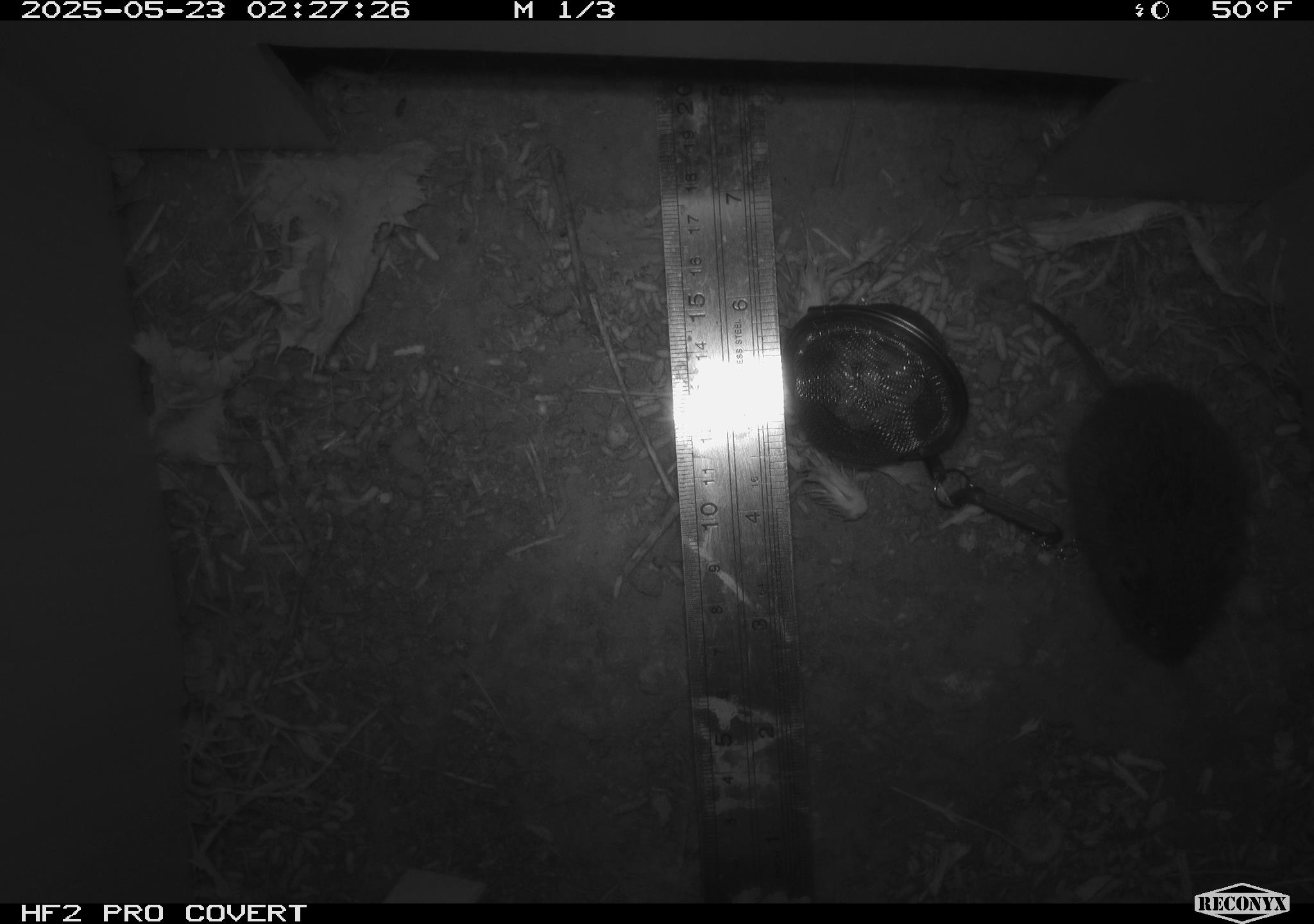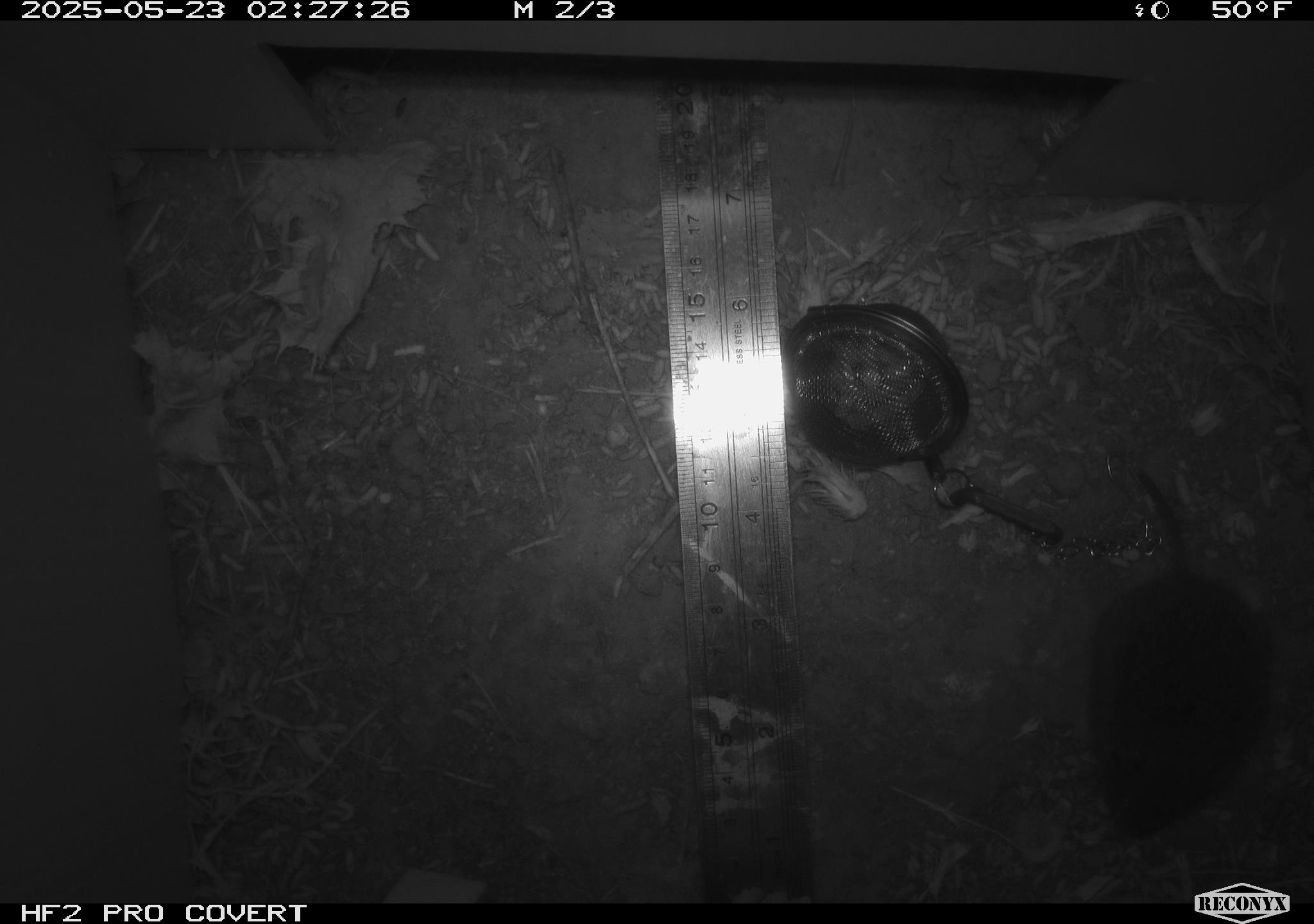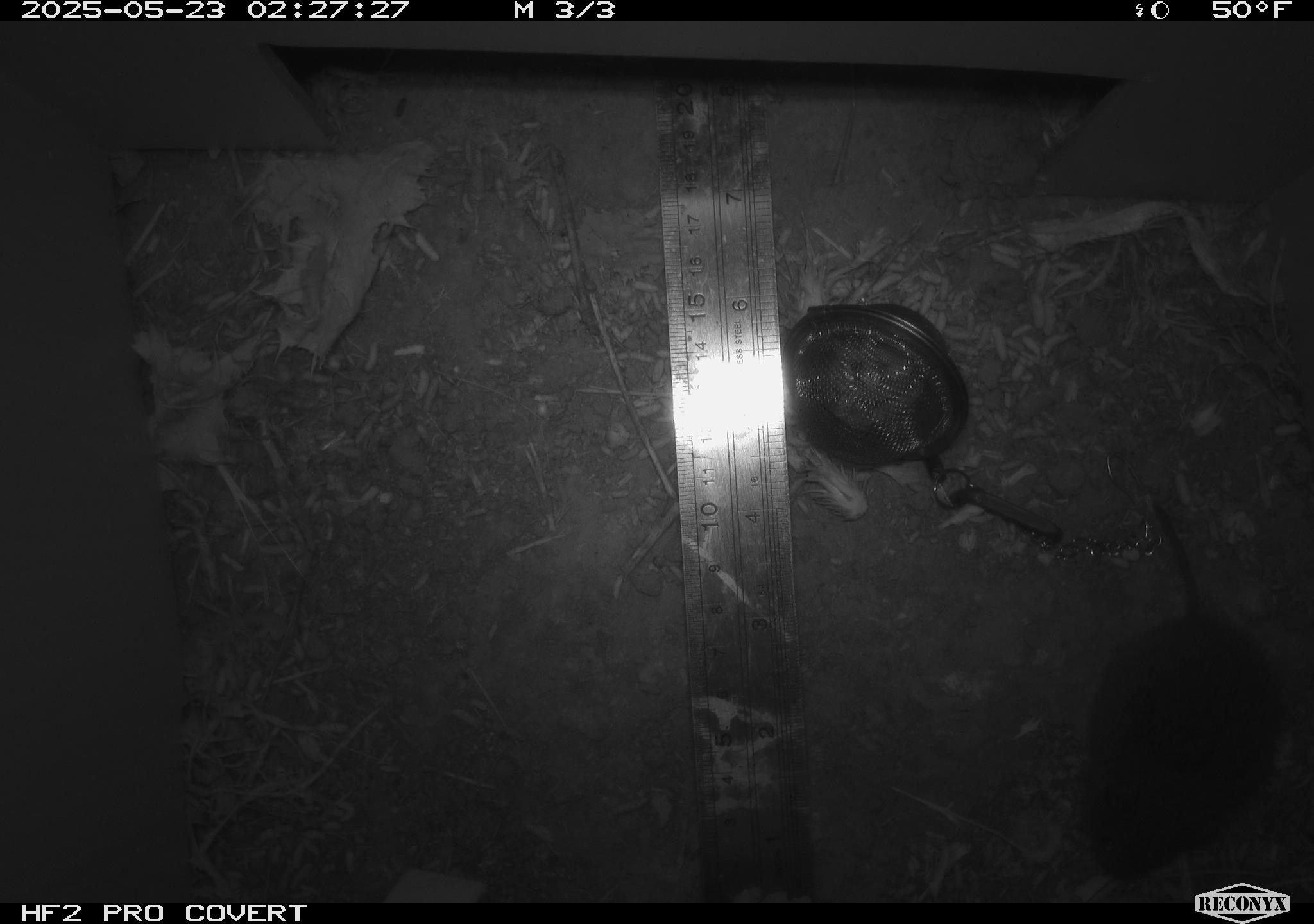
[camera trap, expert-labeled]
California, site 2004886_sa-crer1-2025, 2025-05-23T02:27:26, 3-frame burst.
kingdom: Animalia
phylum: Chordata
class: Mammalia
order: Rodentia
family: Cricetidae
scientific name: Arvicolinae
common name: voles, lemmings, and muskrats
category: arvicolinae subfamily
Arvicolinae subfamily (voles, lemmings, and muskrats) (Arvicolinae).